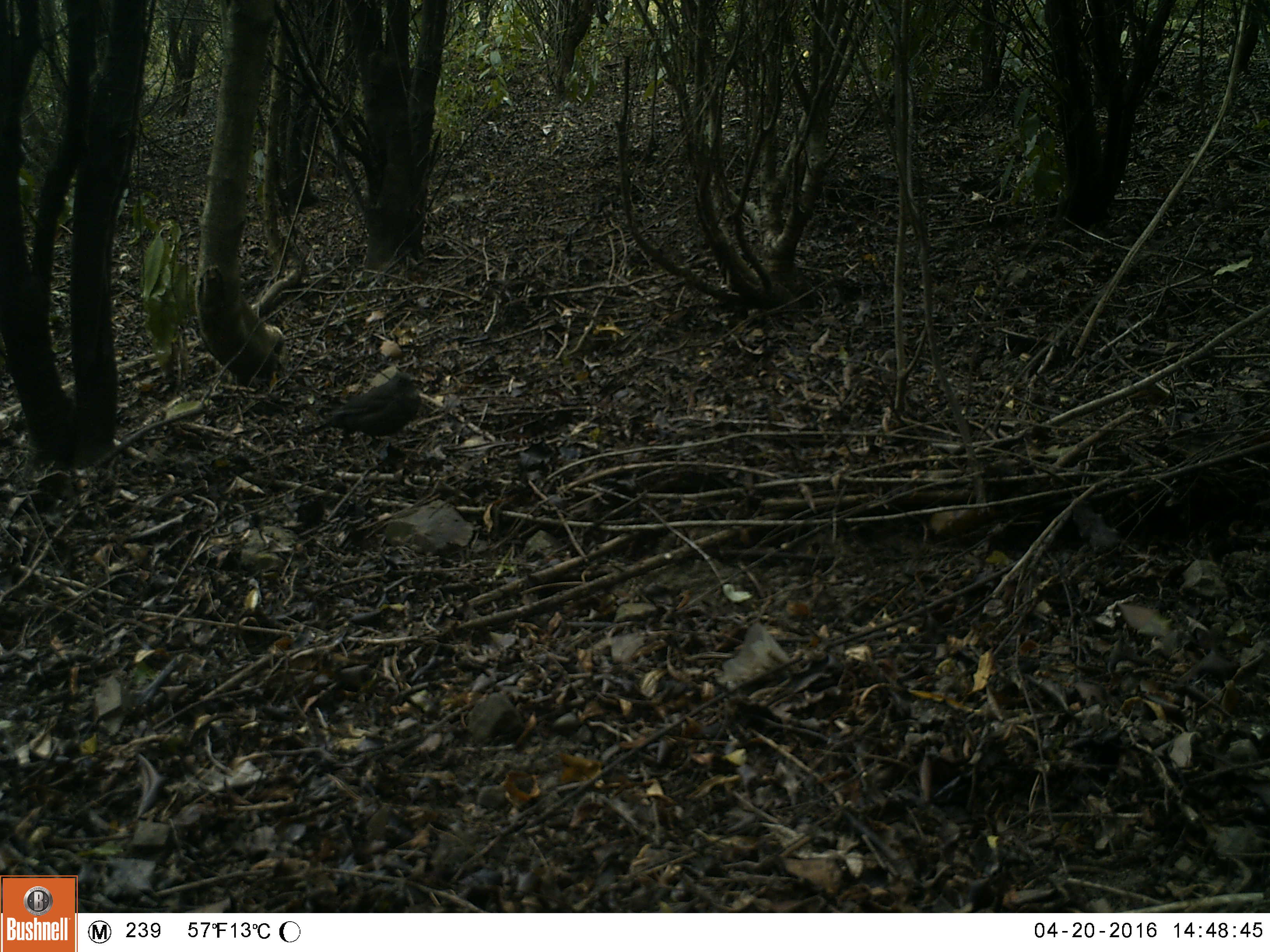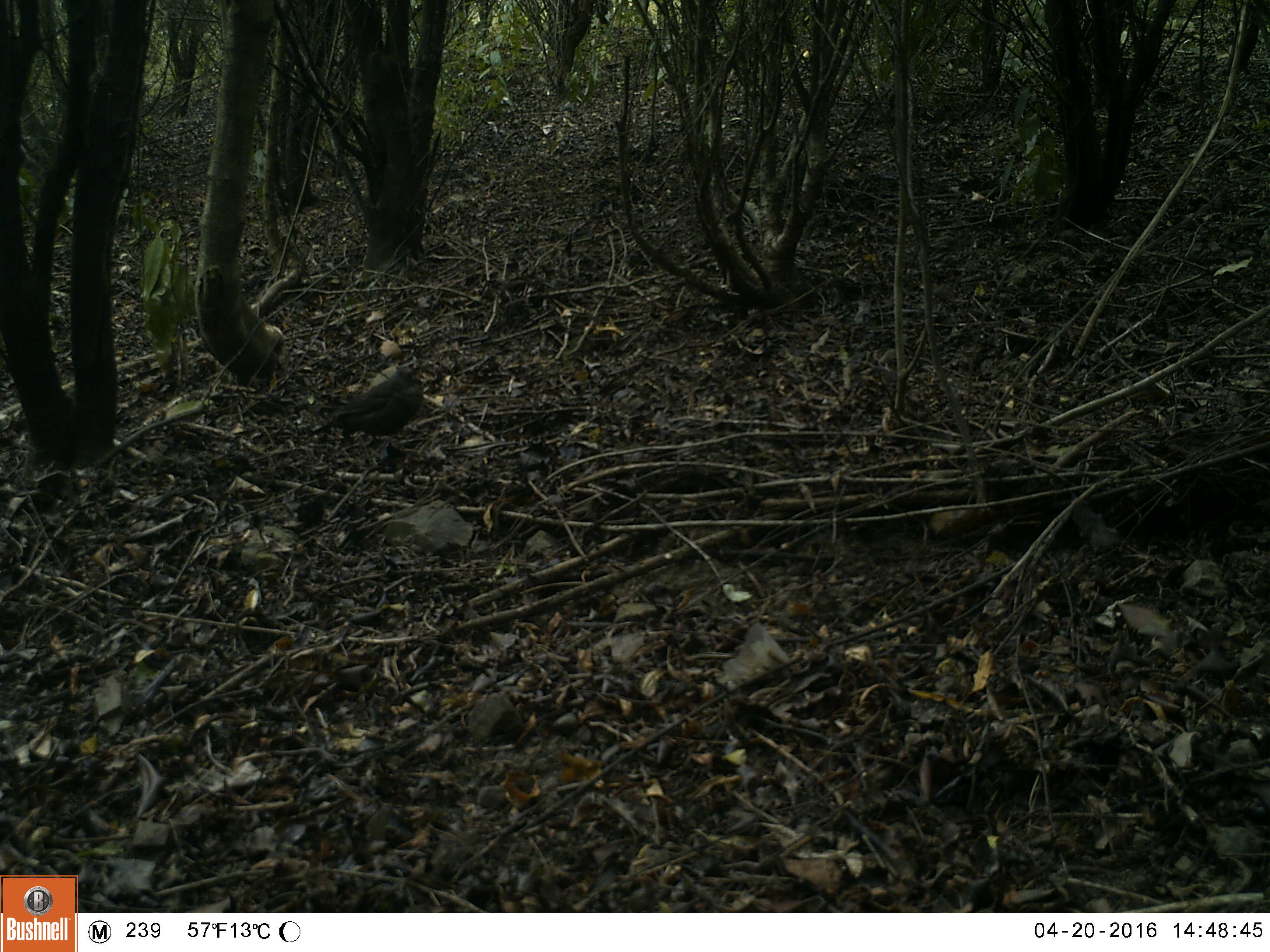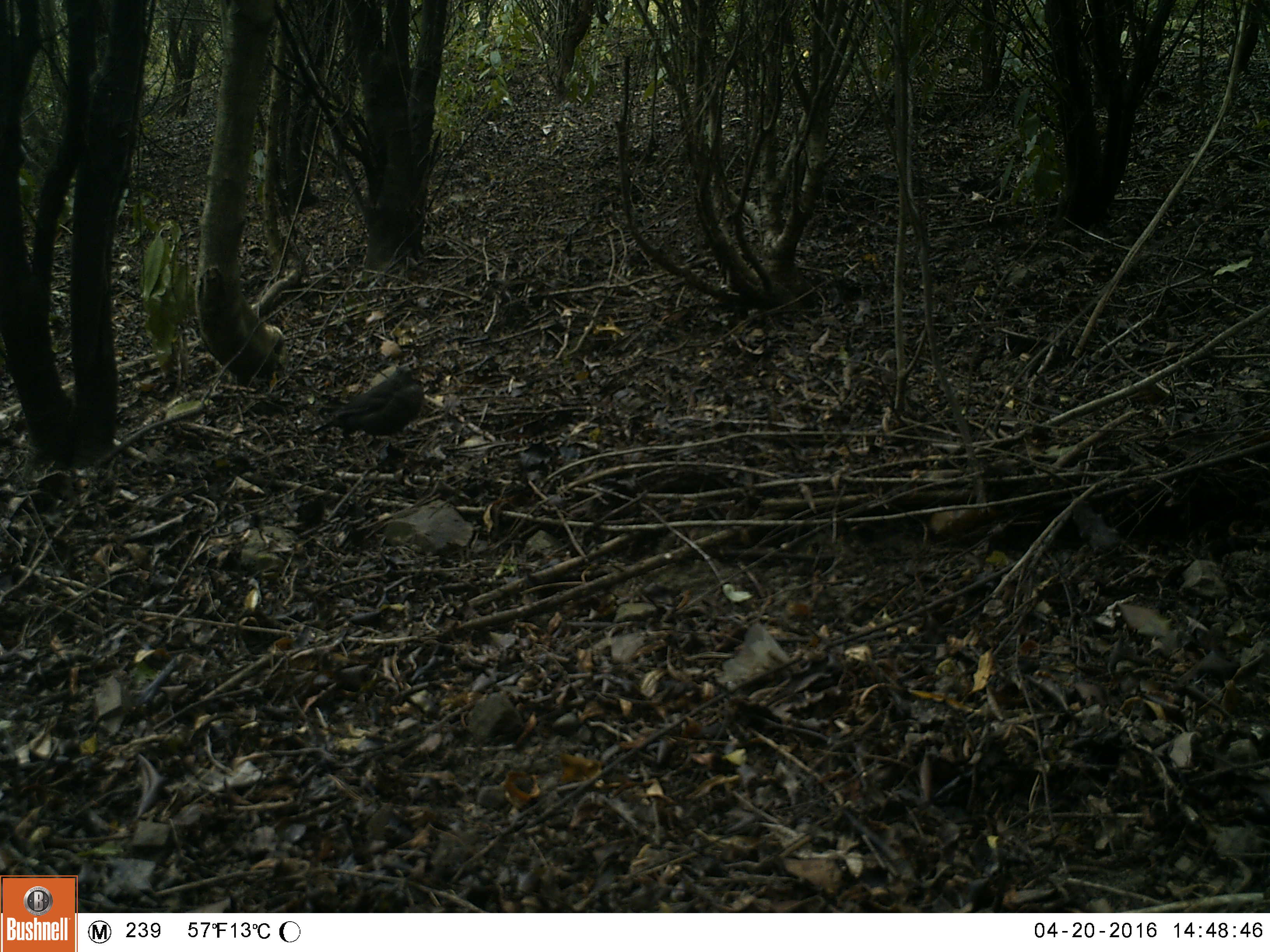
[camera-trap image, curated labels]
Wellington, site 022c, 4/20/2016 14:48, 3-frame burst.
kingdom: Animalia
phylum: Chordata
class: Aves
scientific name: Aves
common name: bird